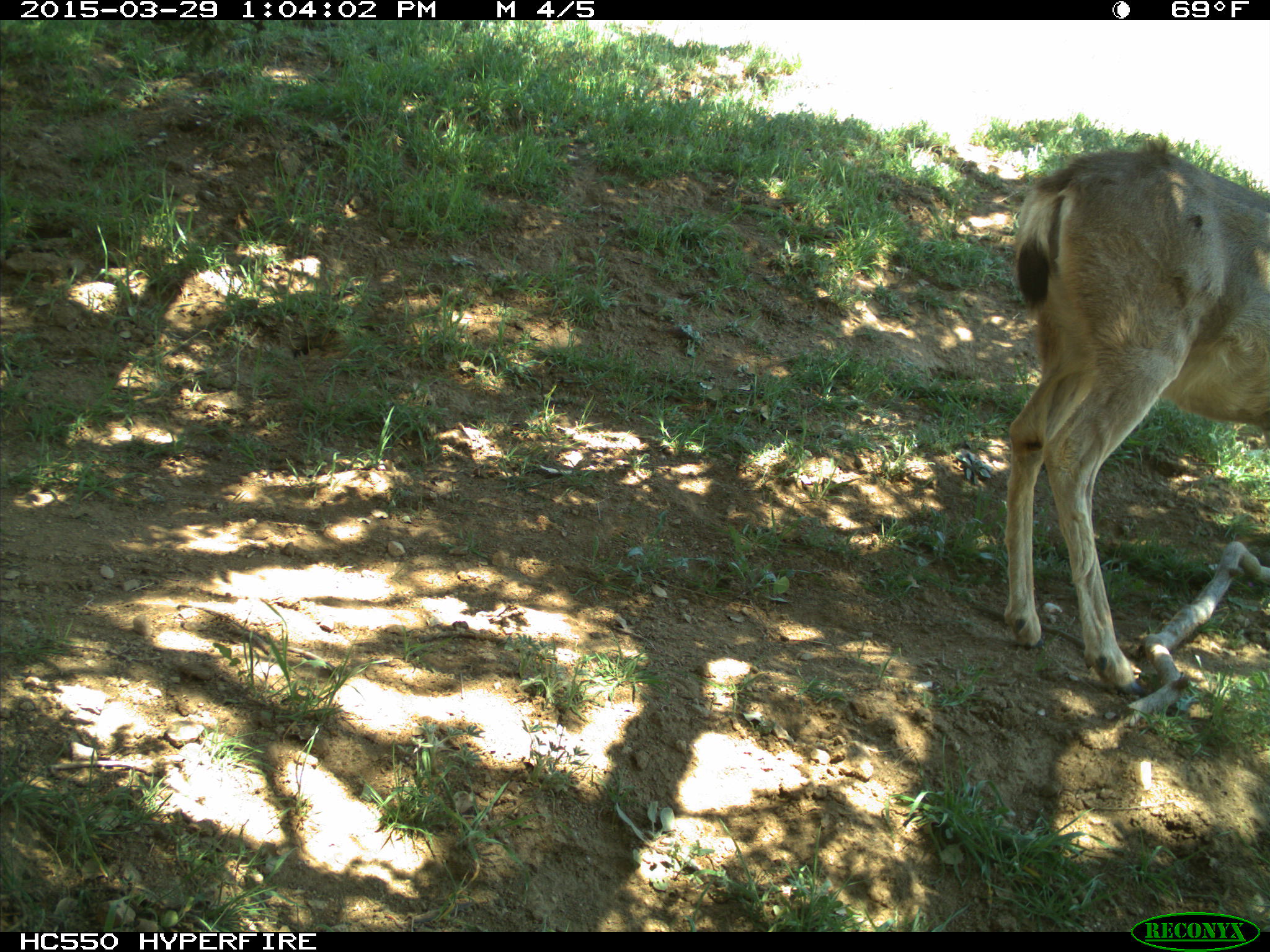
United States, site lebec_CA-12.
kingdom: Animalia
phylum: Chordata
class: Mammalia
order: Artiodactyla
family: Cervidae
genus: Odocoileus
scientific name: Odocoileus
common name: deer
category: unidentified deer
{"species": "unidentified deer (deer) (Odocoileus)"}